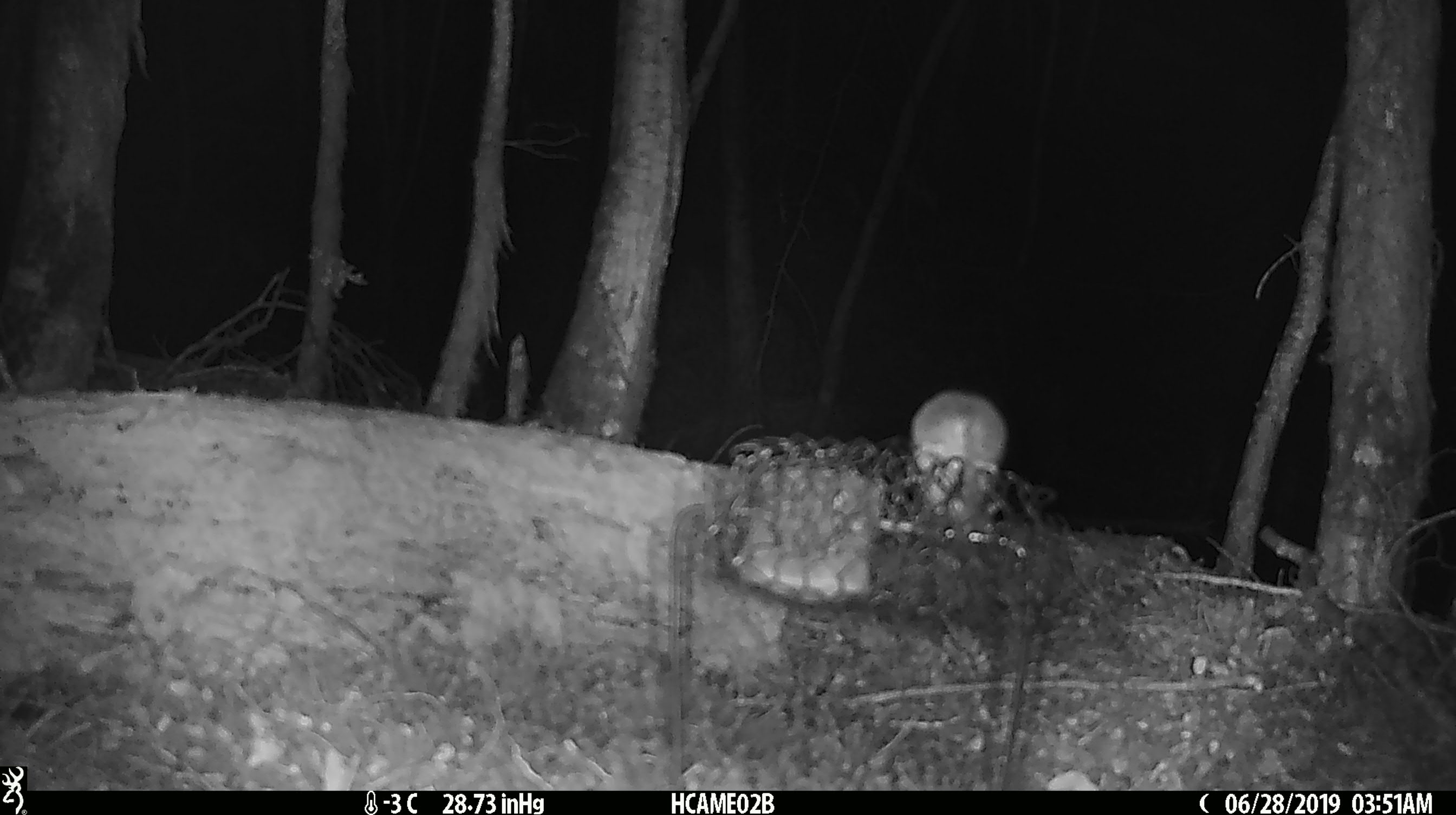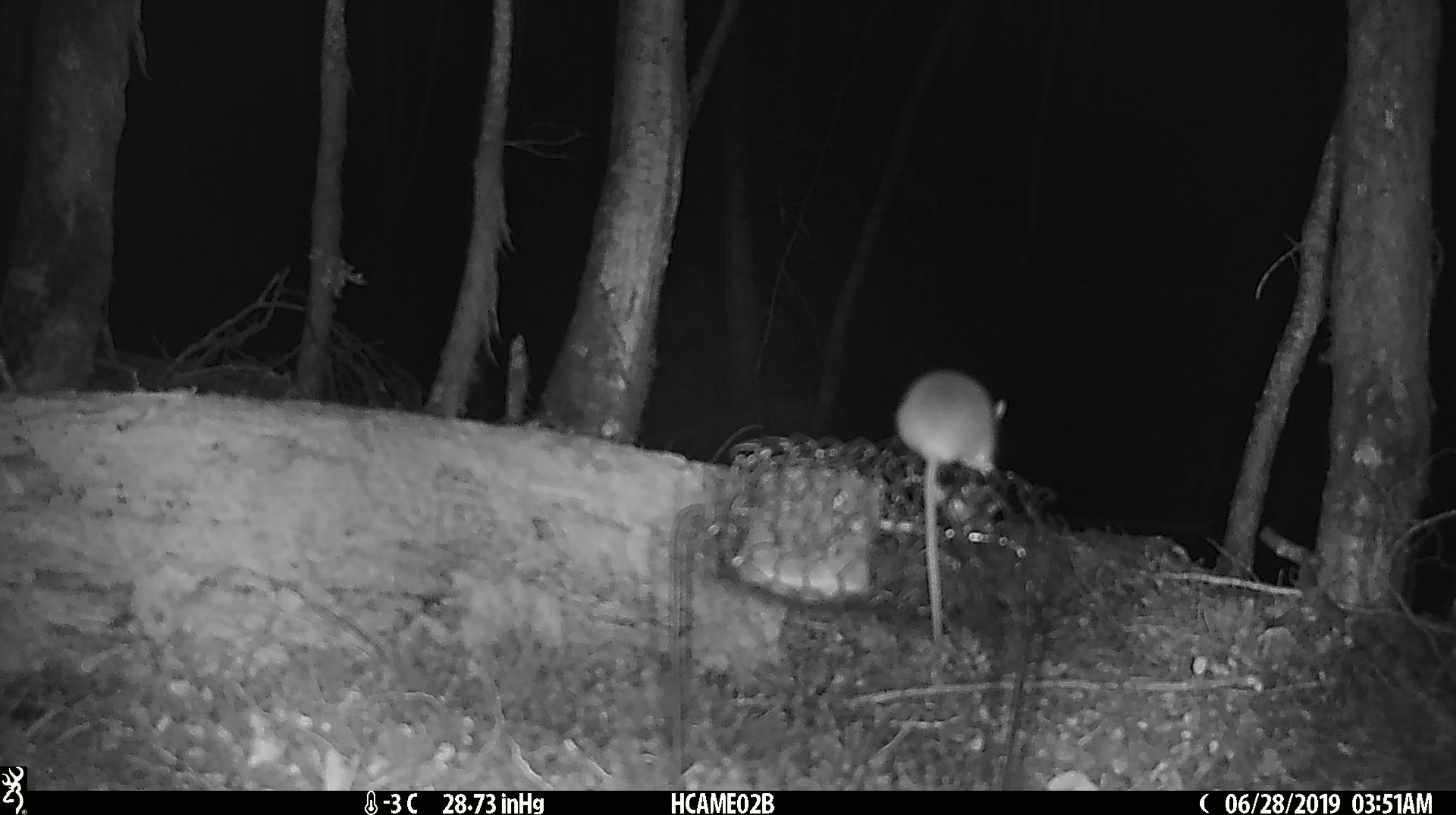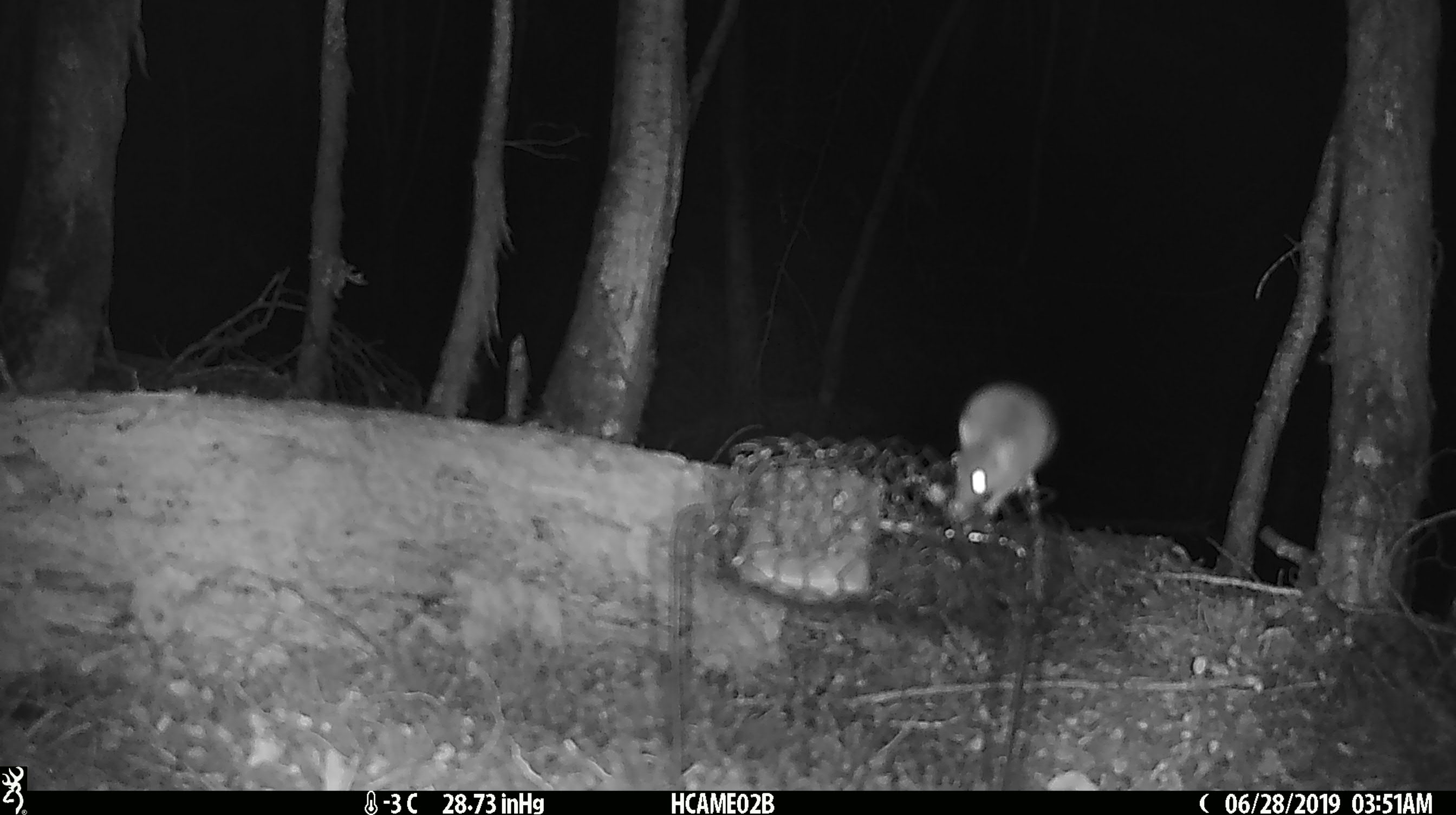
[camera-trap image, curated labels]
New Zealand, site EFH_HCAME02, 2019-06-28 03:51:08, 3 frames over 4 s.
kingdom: Animalia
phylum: Chordata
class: Mammalia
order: Rodentia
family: Muridae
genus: Mus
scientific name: Mus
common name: mouse